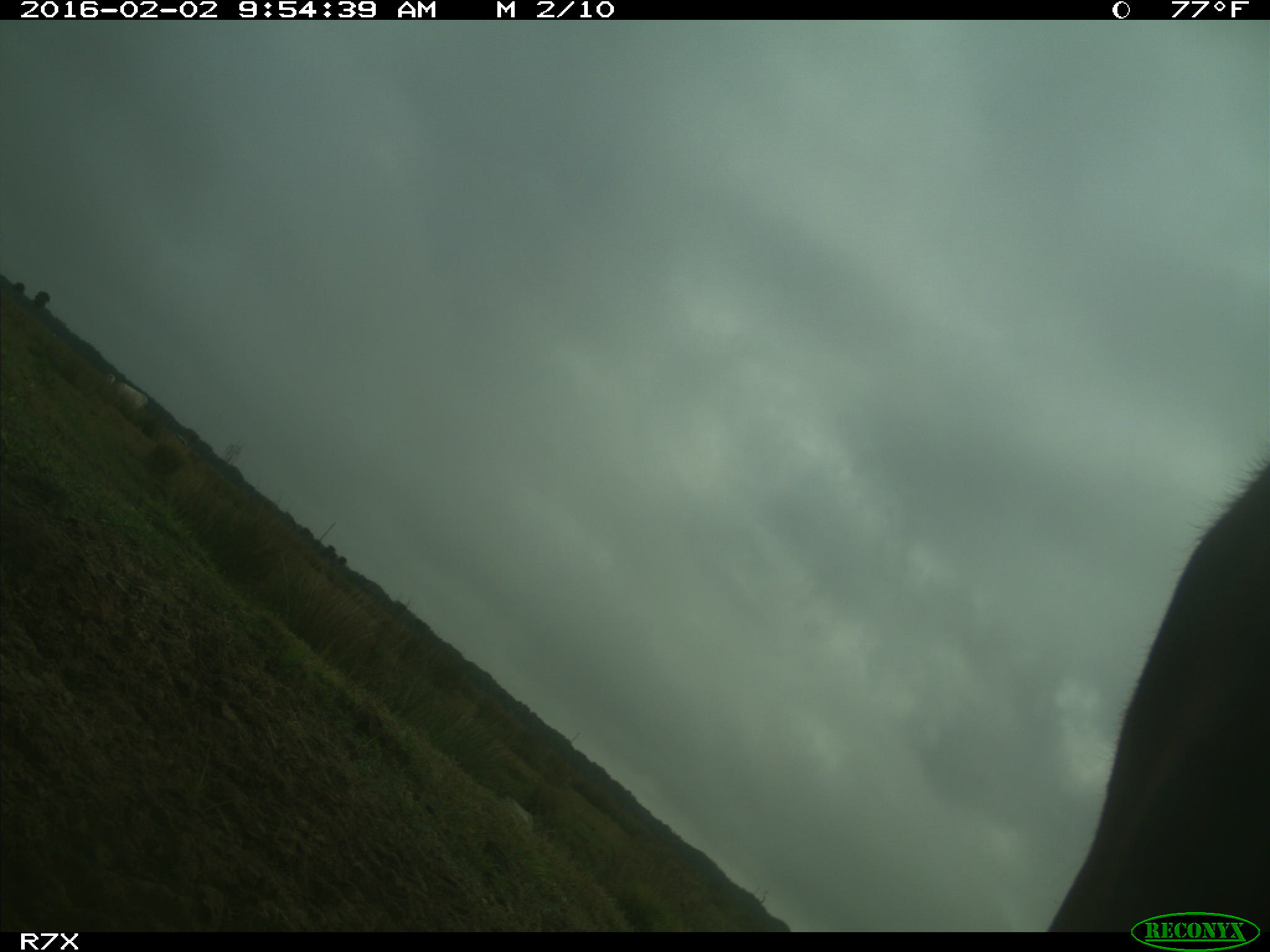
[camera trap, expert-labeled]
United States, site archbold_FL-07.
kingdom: Animalia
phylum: Chordata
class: Mammalia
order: Artiodactyla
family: Bovidae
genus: Bos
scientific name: Bos taurus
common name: domestic cow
Bos taurus (domestic cow).